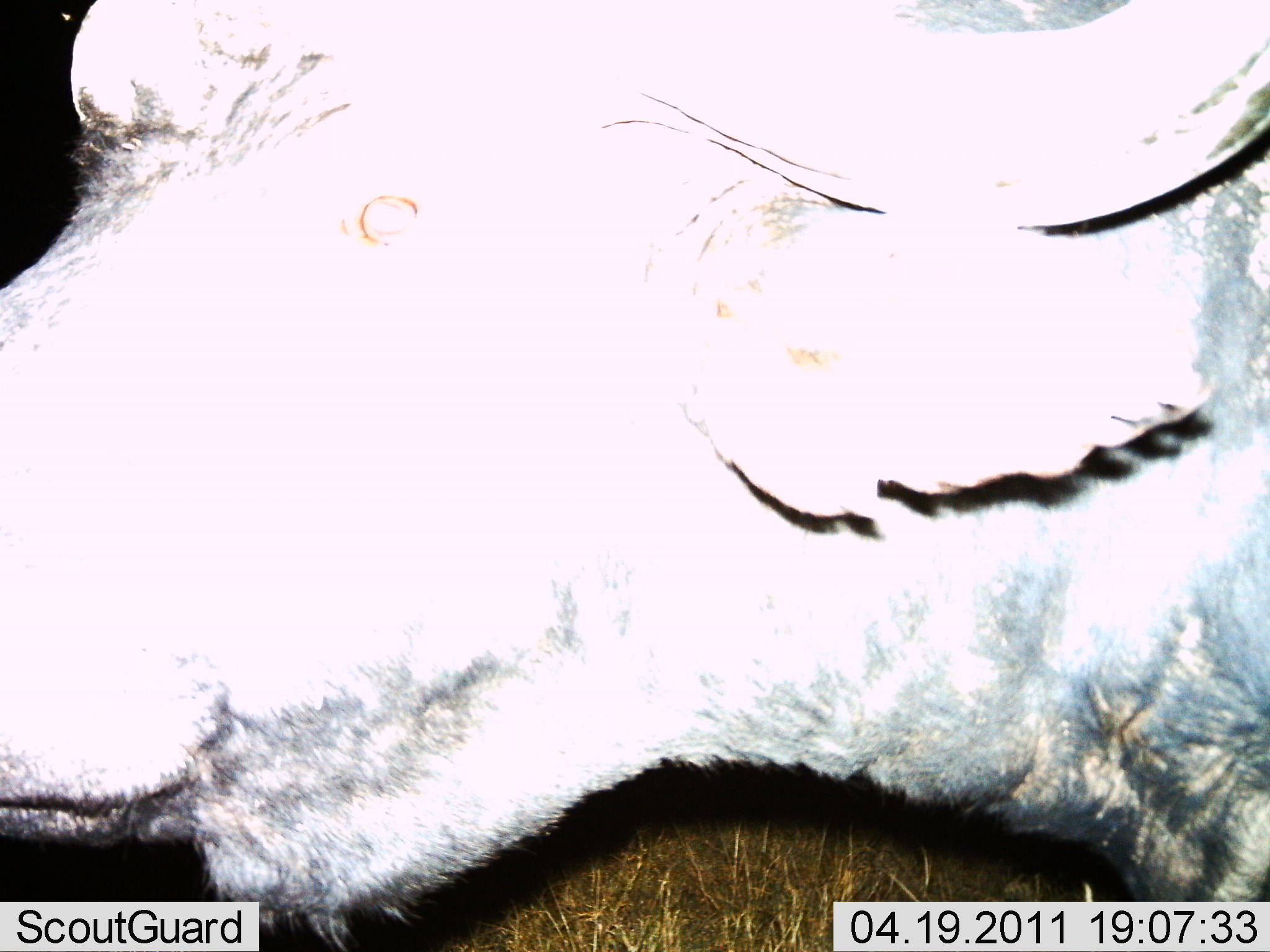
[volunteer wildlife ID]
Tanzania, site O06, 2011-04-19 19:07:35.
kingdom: Animalia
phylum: Chordata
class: Mammalia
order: Artiodactyla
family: Bovidae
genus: Syncerus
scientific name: Syncerus caffer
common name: cape buffalo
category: buffalo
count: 1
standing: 78%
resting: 0%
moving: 11%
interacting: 11%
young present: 0%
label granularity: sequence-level